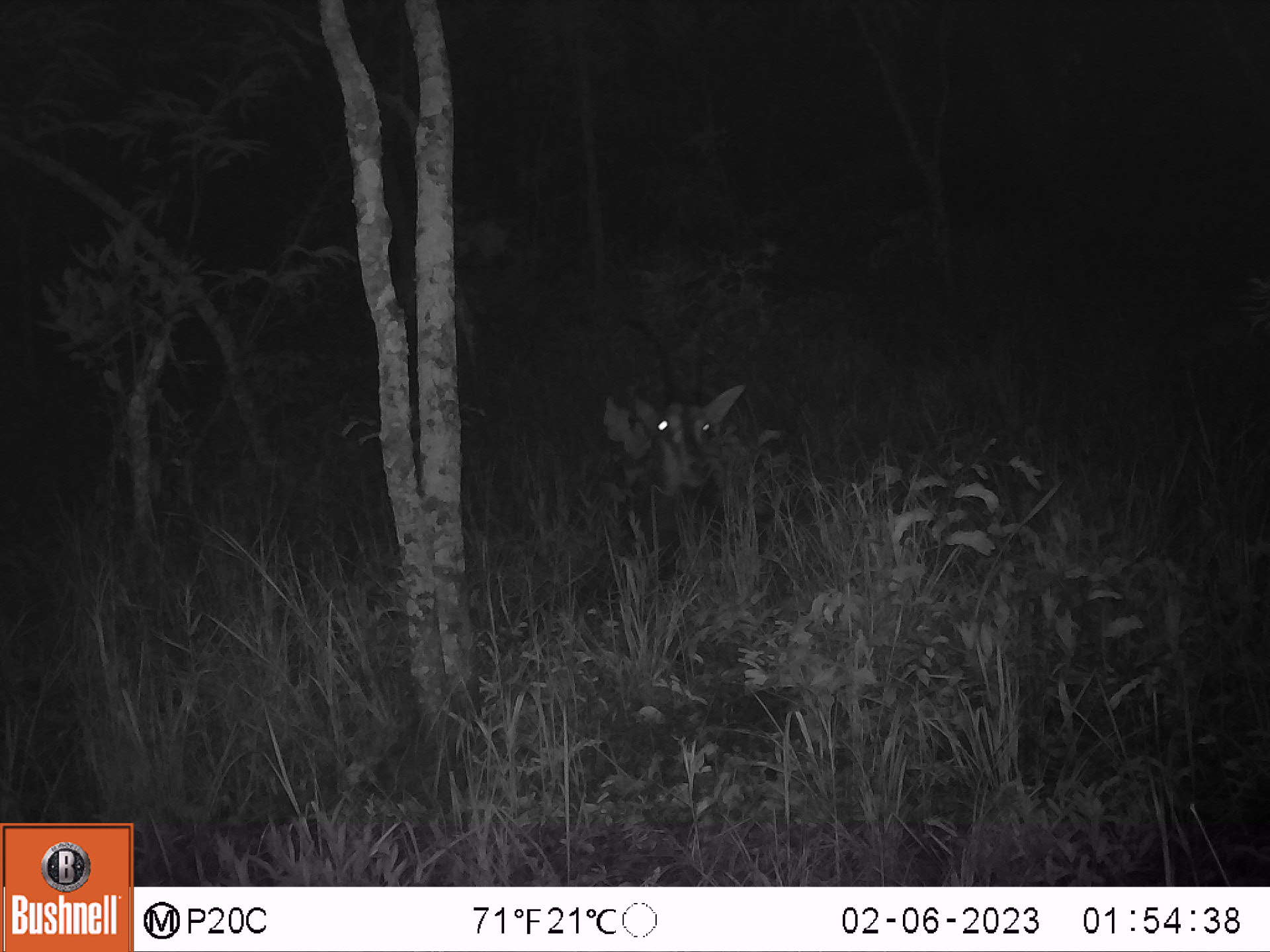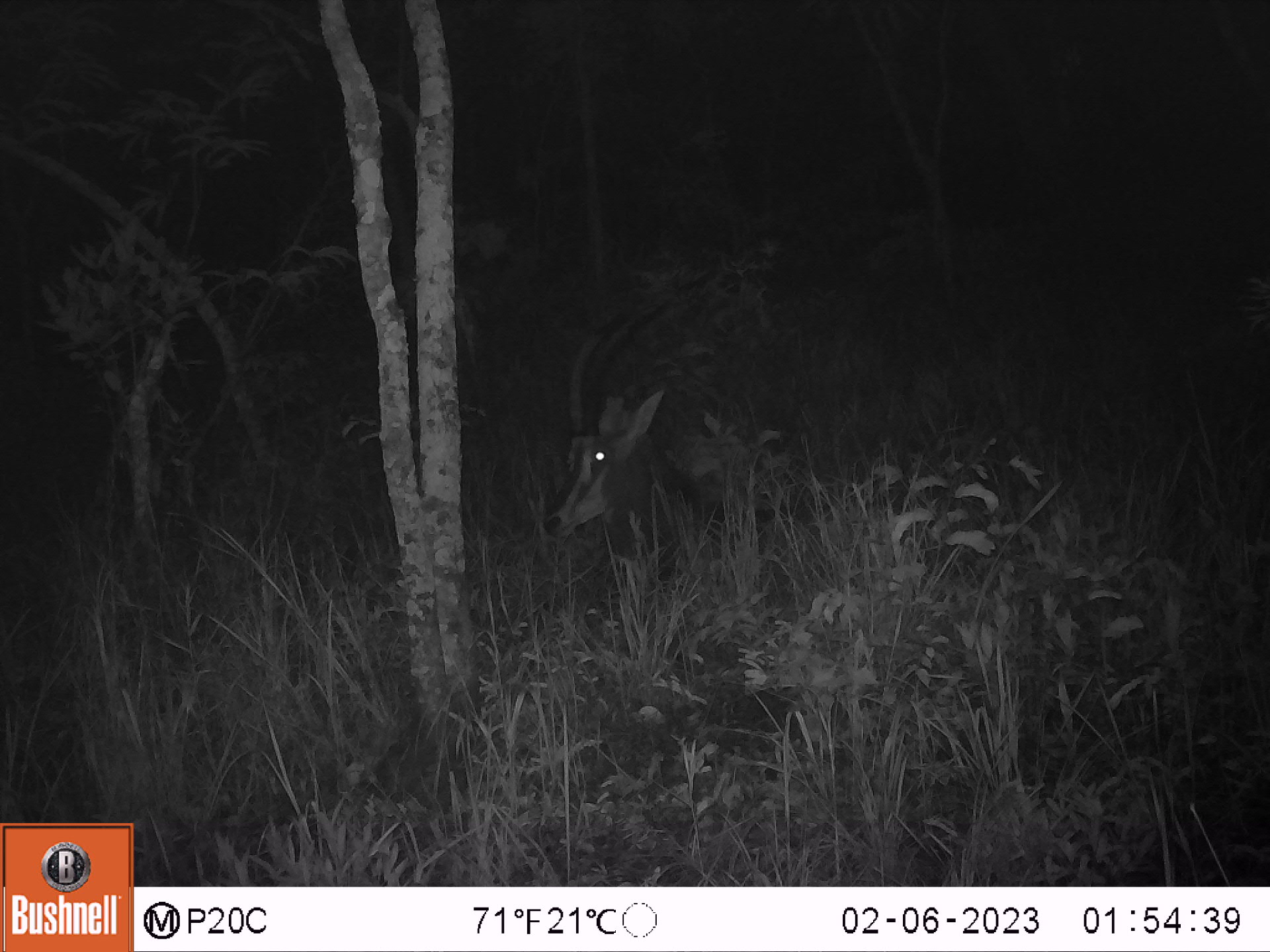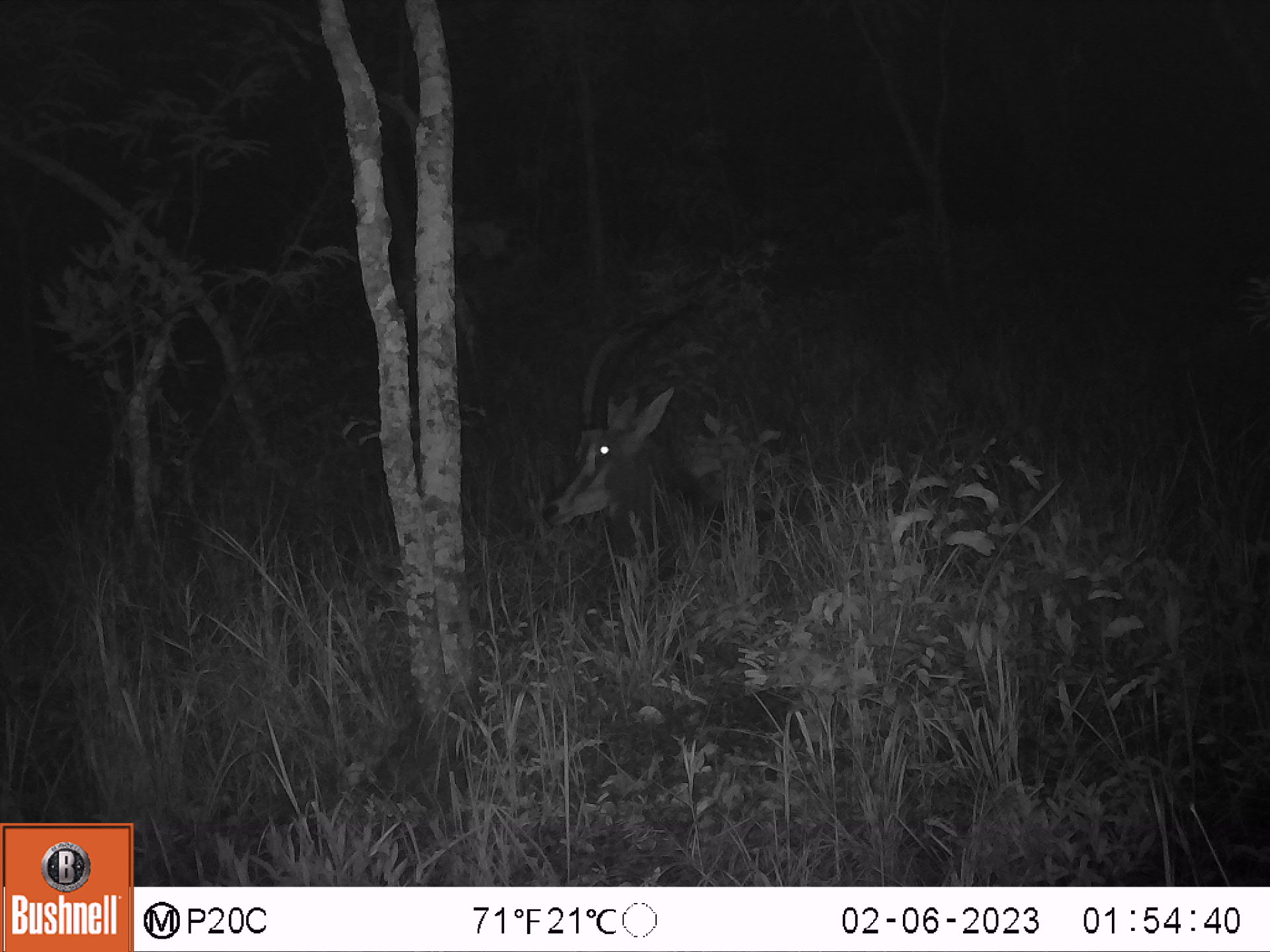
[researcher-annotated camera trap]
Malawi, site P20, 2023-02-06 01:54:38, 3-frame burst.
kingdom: Animalia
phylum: Chordata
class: Mammalia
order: Artiodactyla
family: Bovidae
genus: Hippotragus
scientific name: Hippotragus niger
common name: sable antelope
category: sable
Sable (sable antelope) (Hippotragus niger), count 1.